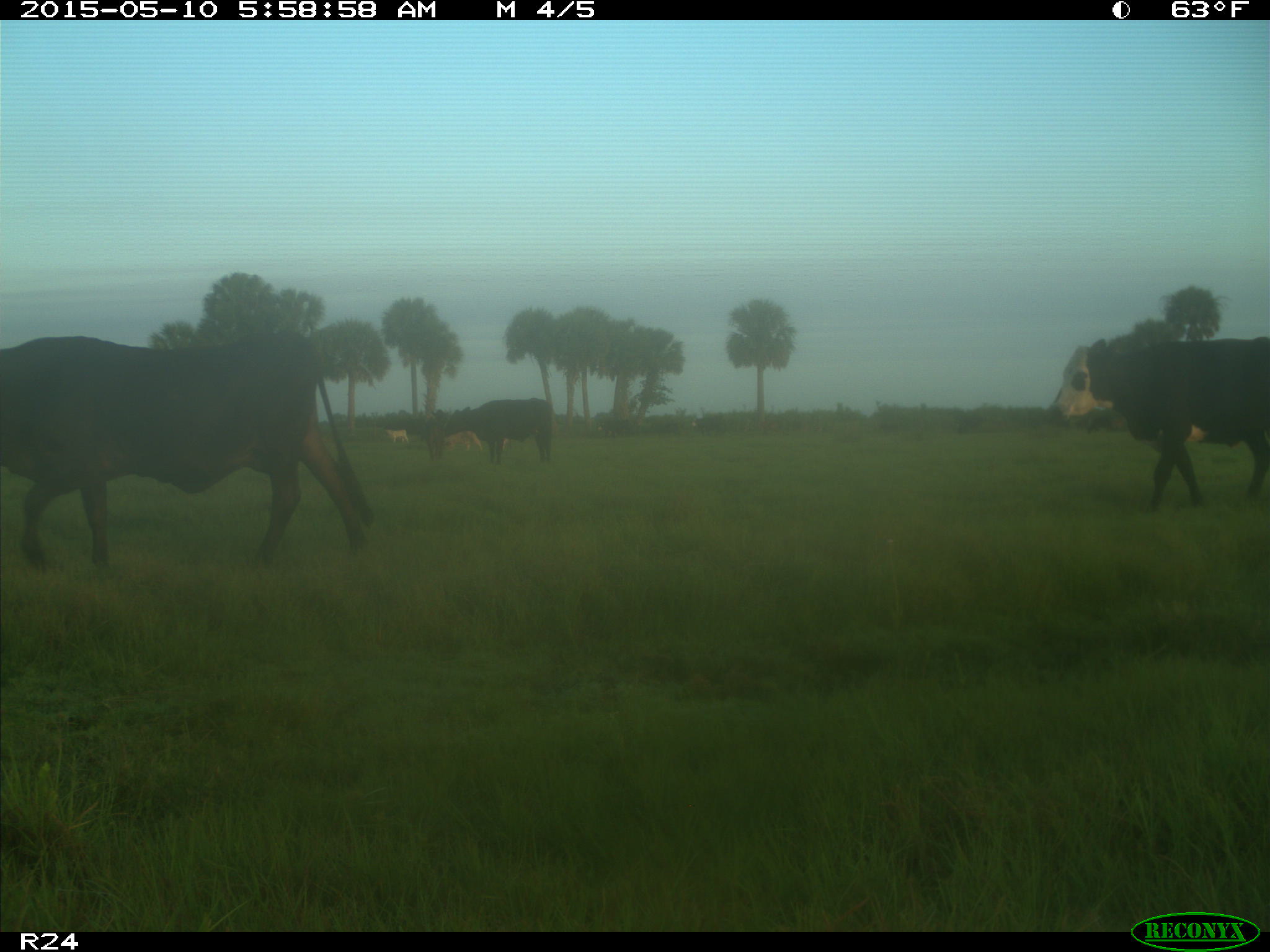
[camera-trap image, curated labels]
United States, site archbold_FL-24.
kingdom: Animalia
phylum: Chordata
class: Mammalia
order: Artiodactyla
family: Bovidae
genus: Bos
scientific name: Bos taurus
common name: domestic cow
Bos taurus (domestic cow).